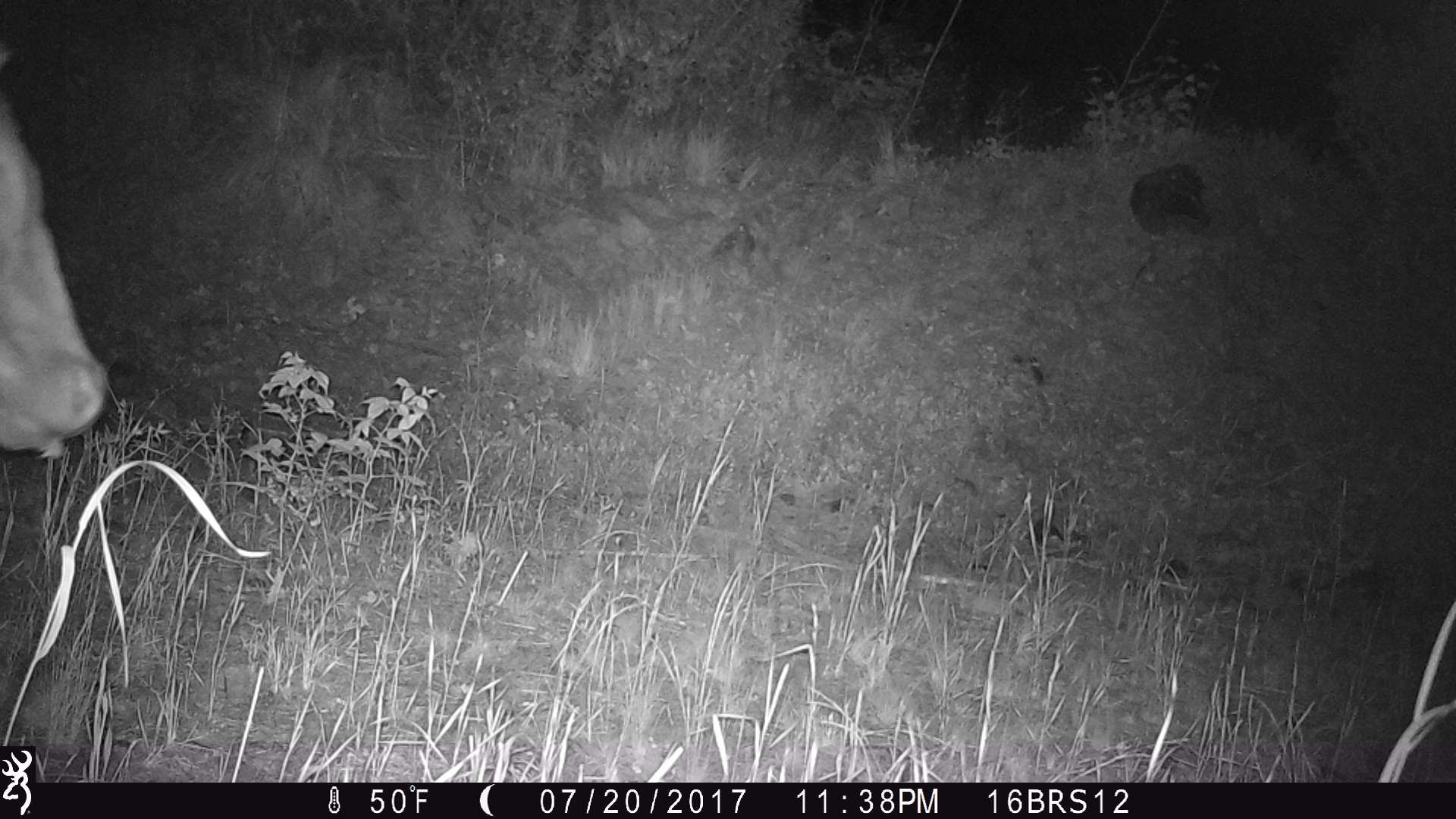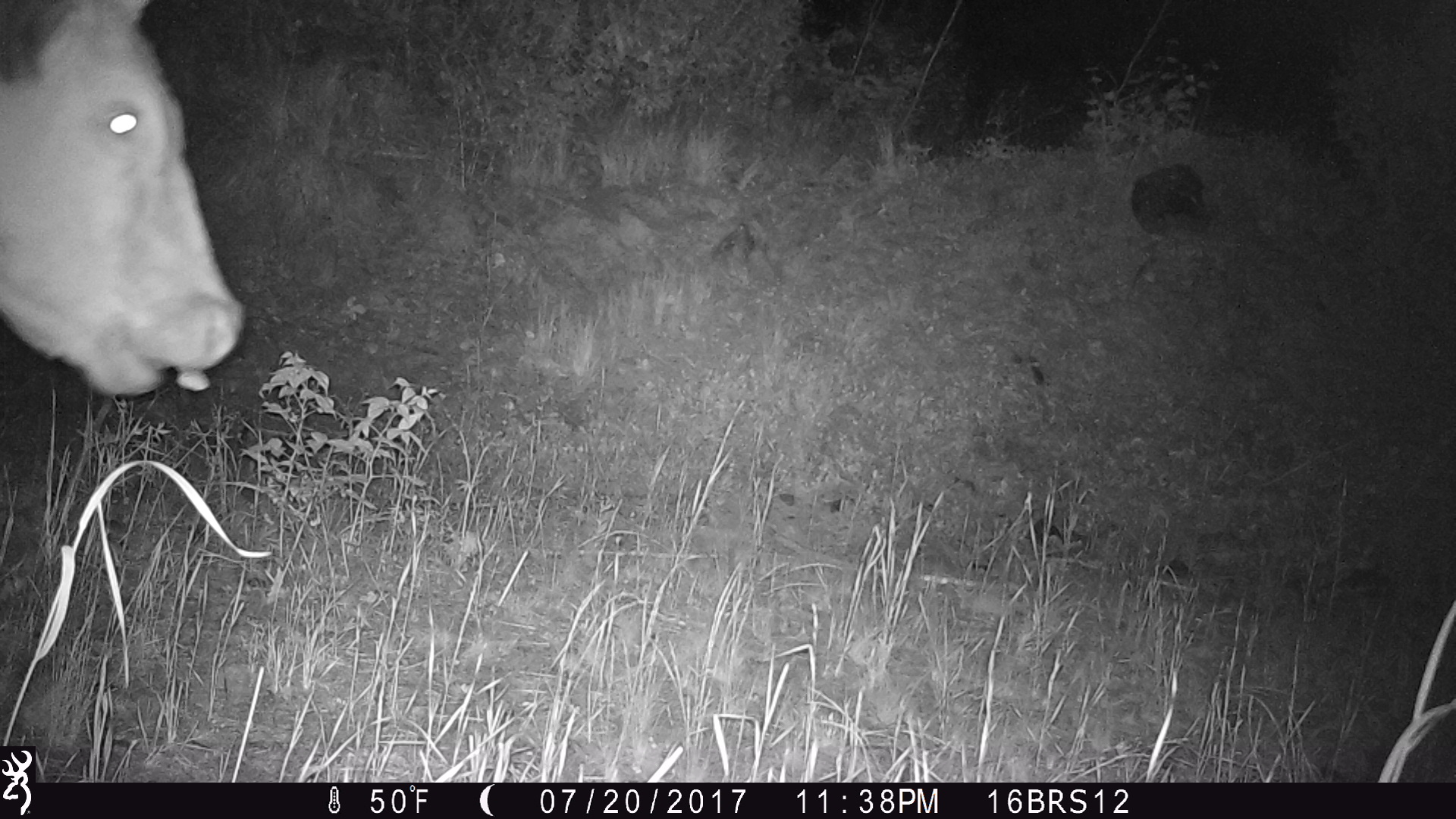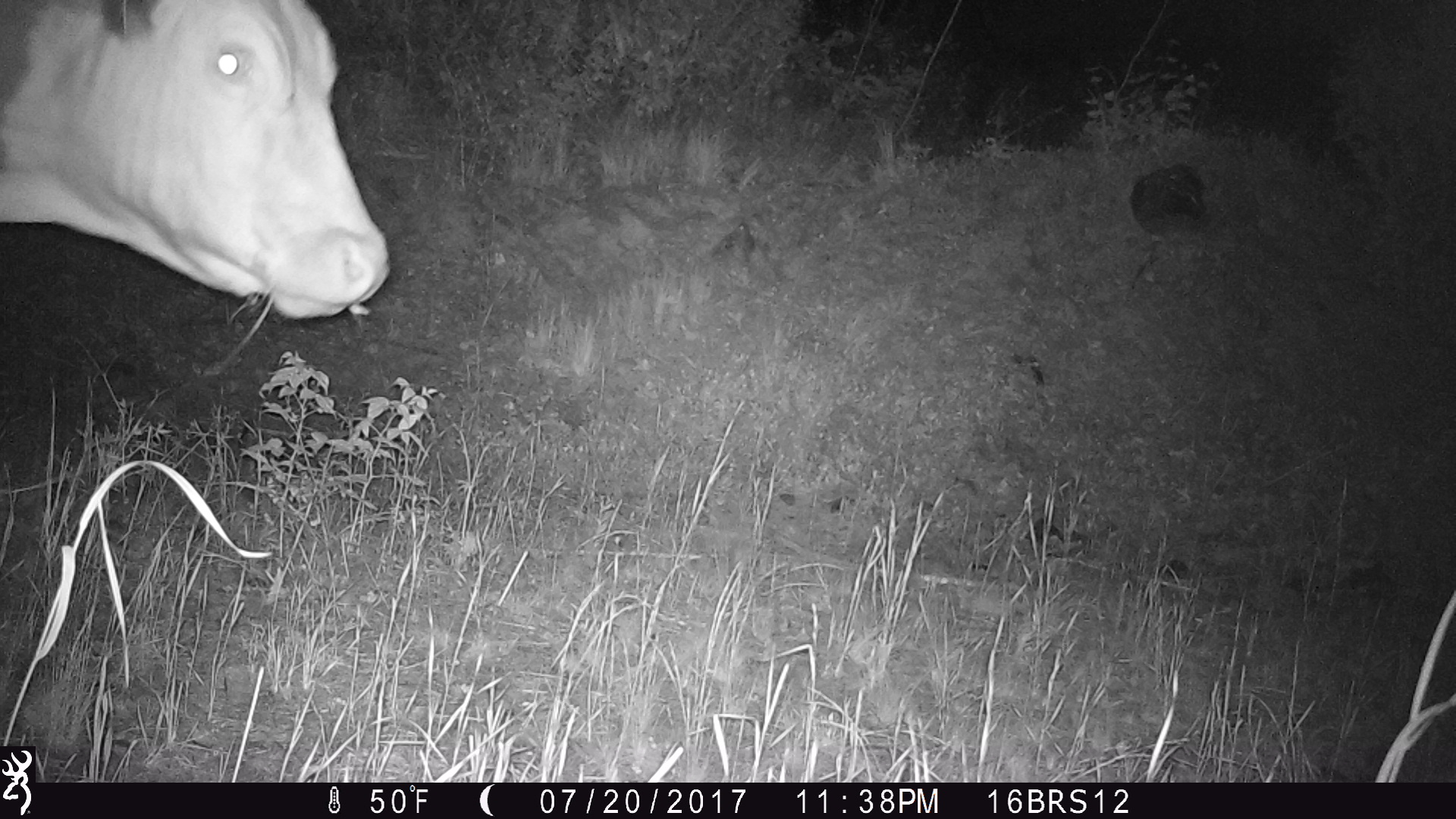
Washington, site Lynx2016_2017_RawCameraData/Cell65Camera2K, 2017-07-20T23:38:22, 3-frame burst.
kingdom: Animalia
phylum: Chordata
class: Mammalia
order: Artiodactyla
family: Bovidae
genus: Bos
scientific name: Bos taurus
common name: domestic cattle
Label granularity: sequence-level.